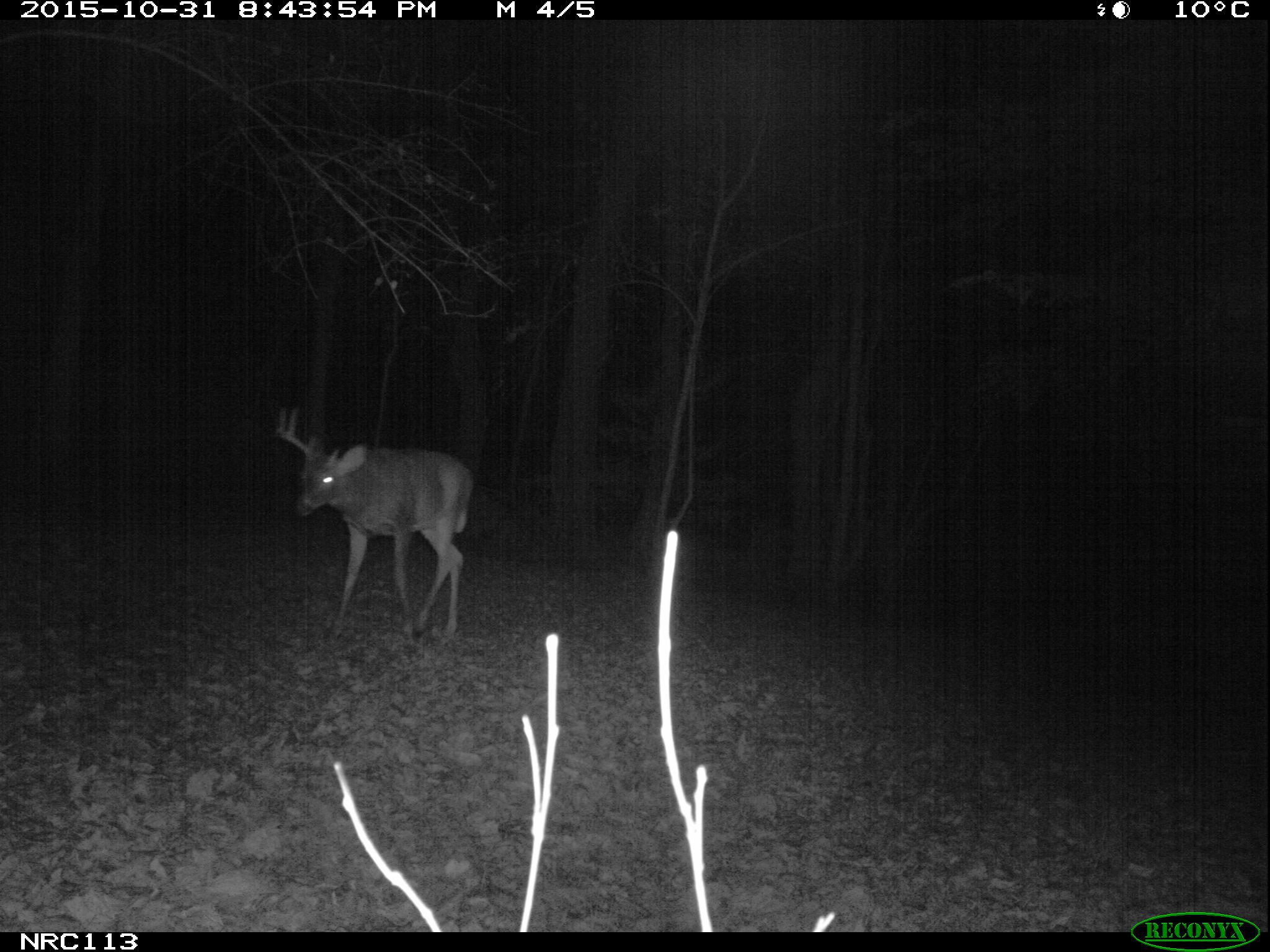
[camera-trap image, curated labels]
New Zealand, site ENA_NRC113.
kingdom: Animalia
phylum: Chordata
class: Mammalia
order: Artiodactyla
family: Cervidae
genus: Odocoileus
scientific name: Odocoileus virginianus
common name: white-tailed deer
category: white tailed deer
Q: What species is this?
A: White tailed deer (white-tailed deer) (Odocoileus virginianus).